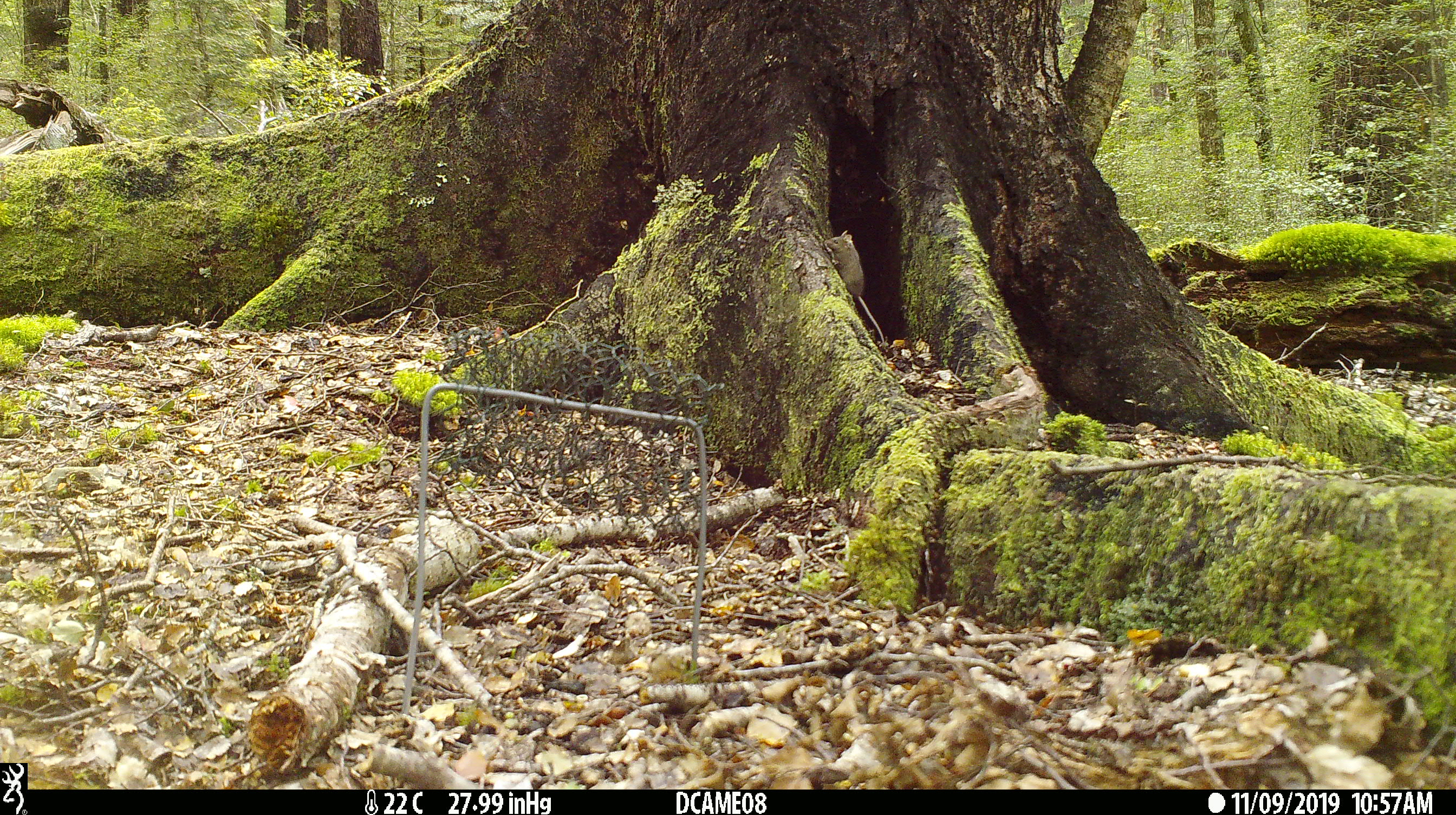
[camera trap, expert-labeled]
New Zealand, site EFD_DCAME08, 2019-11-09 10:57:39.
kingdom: Animalia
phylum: Chordata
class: Mammalia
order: Rodentia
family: Muridae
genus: Mus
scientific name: Mus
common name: mouse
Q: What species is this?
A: Mouse (Mus).